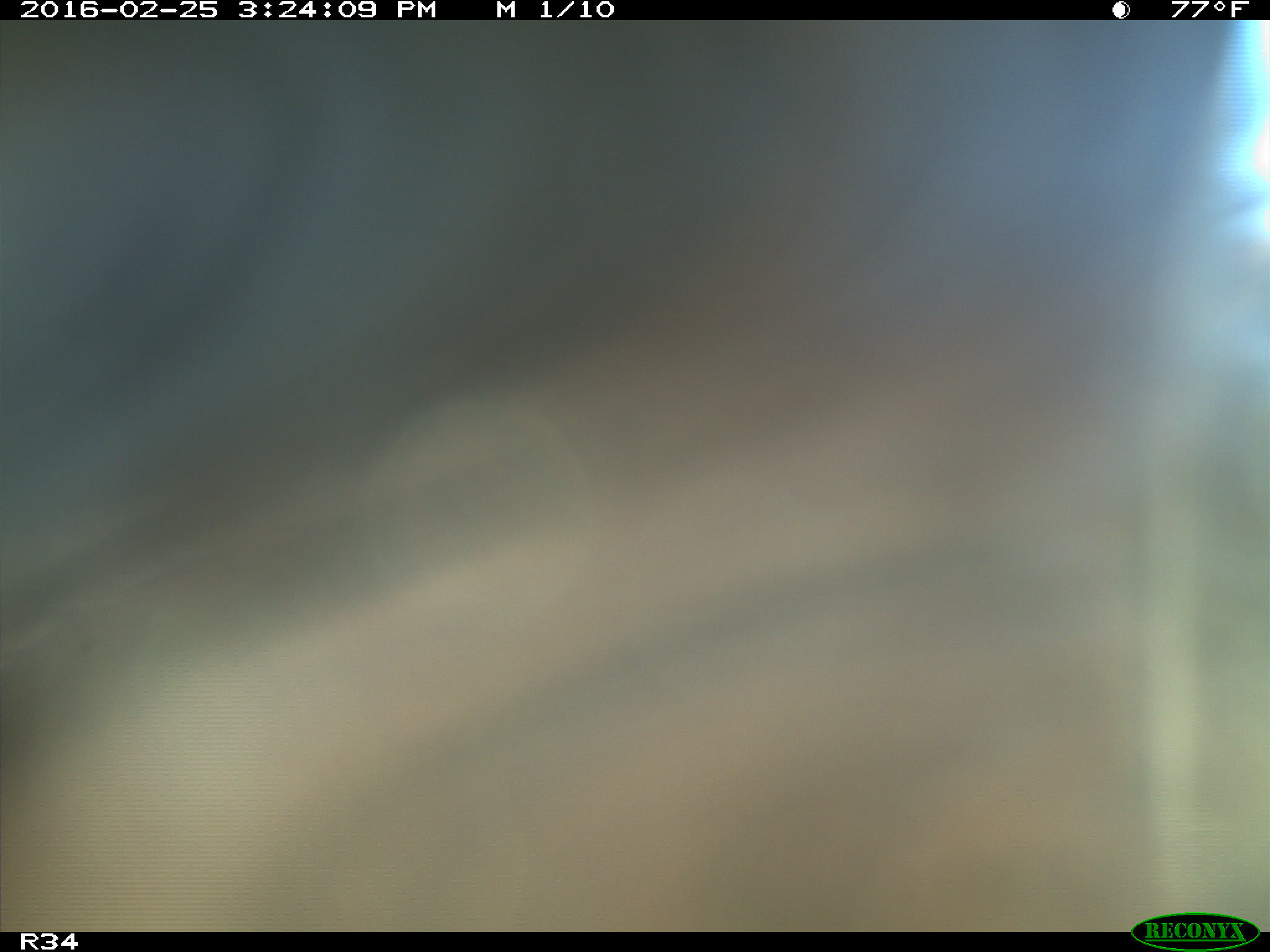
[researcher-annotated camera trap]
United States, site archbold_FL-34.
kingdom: Animalia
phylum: Chordata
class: Mammalia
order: Artiodactyla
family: Bovidae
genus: Bos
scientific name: Bos taurus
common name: domestic cow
Bos taurus (domestic cow).